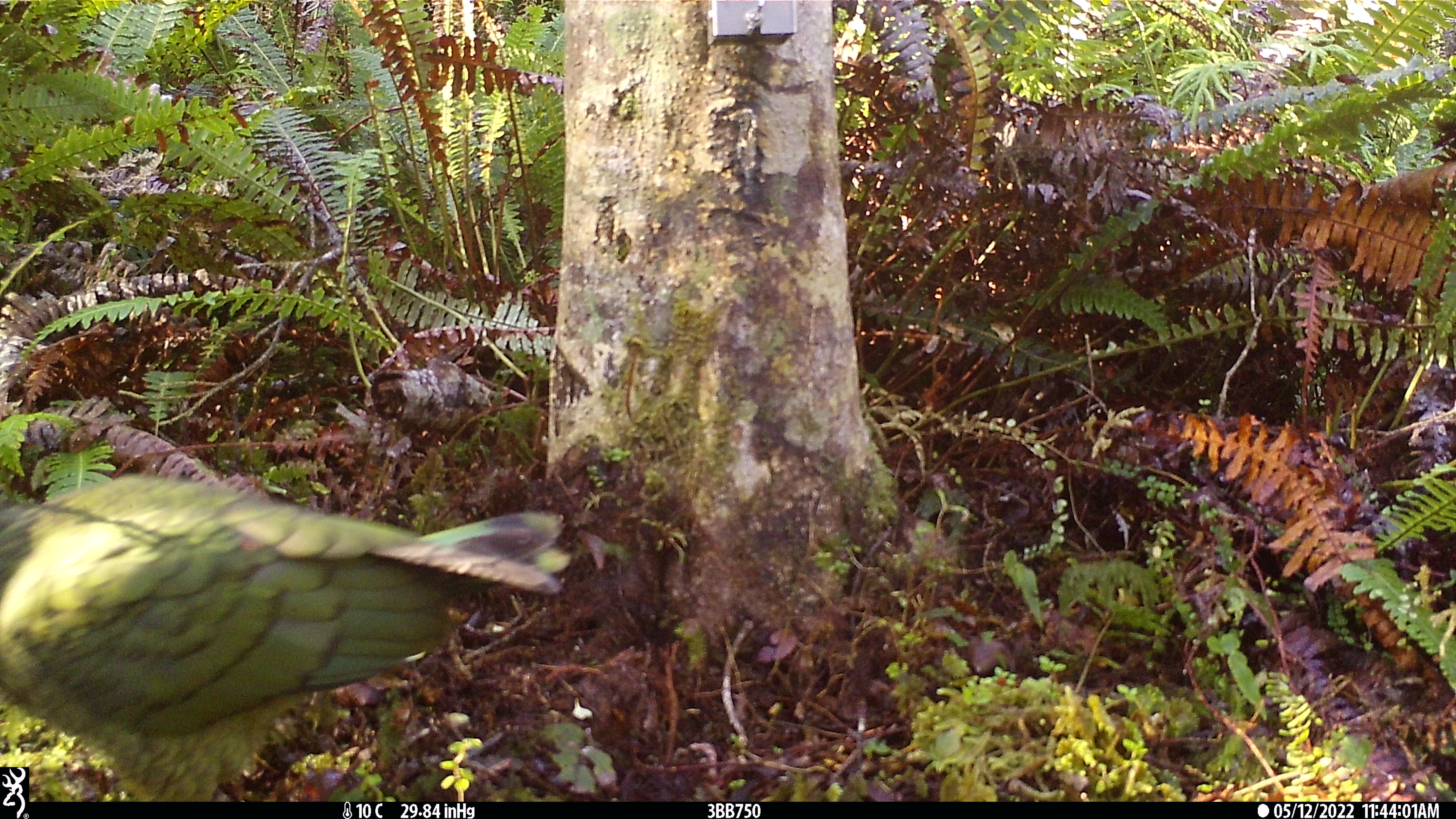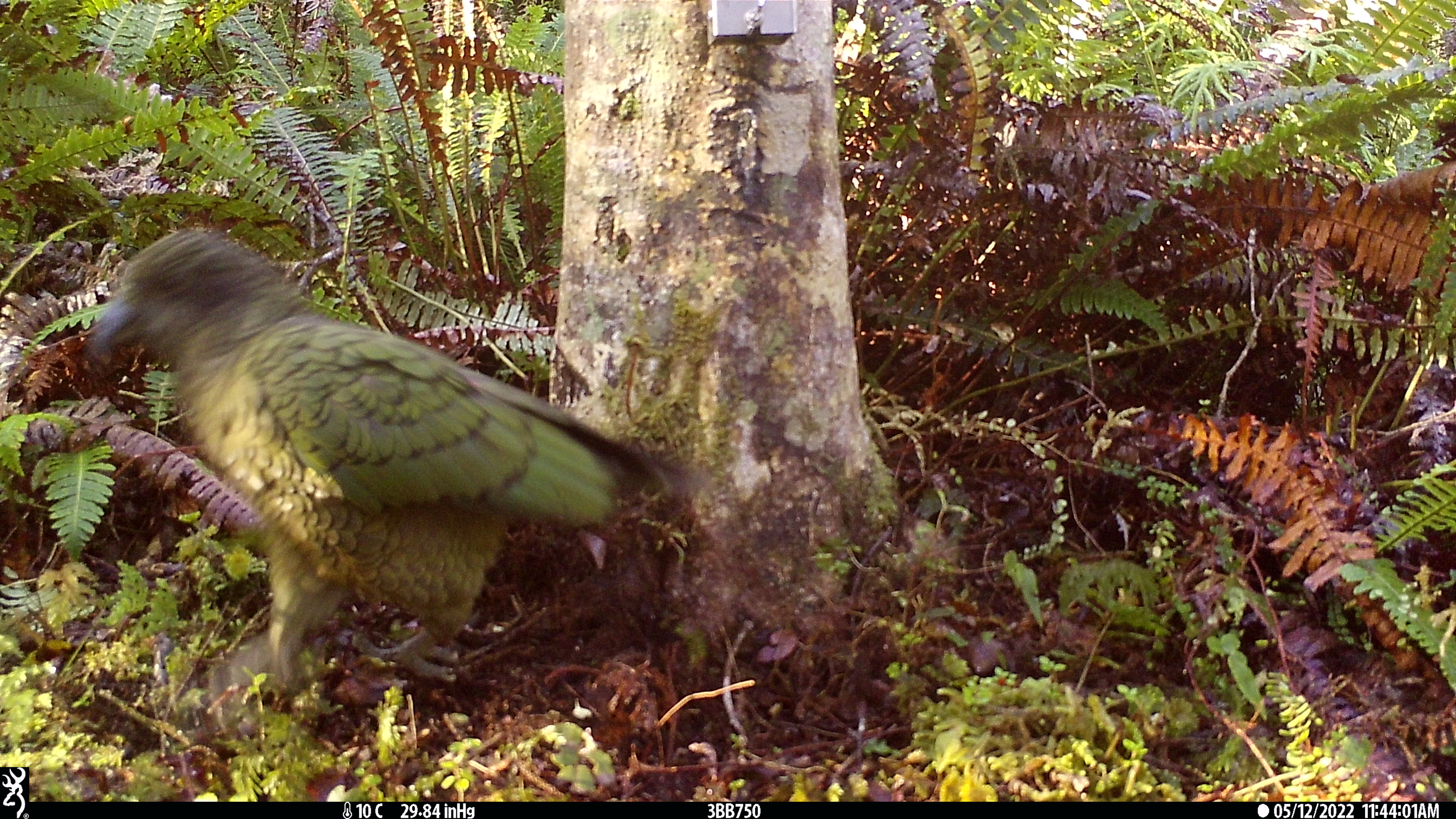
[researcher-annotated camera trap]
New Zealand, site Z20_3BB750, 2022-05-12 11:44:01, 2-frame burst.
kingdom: Animalia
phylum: Chordata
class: Aves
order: Psittaciformes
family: Strigopidae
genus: Nestor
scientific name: Nestor notabilis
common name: kea